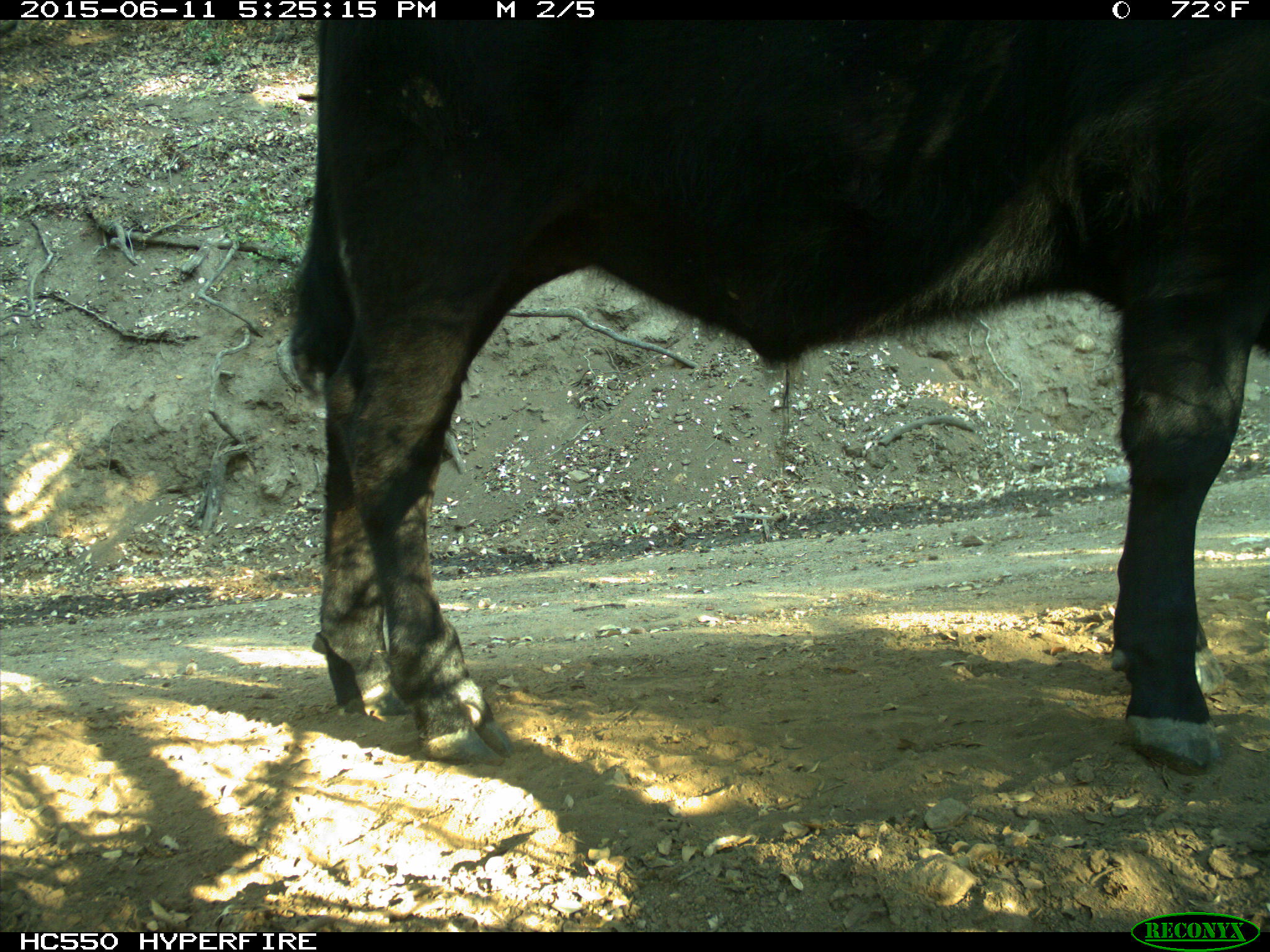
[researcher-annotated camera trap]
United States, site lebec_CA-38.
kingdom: Animalia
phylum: Chordata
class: Mammalia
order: Artiodactyla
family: Bovidae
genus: Bos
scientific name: Bos taurus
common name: domestic cow